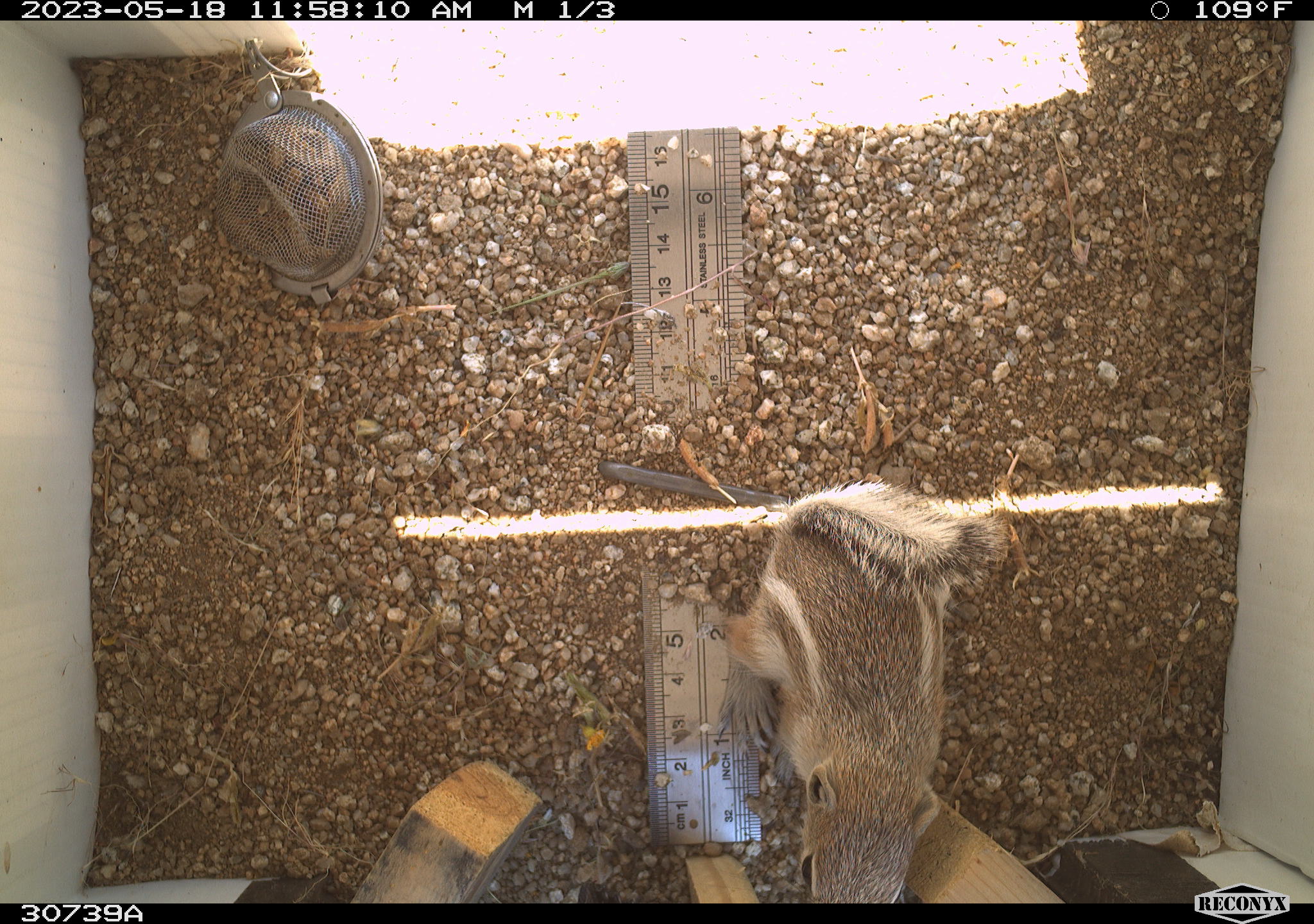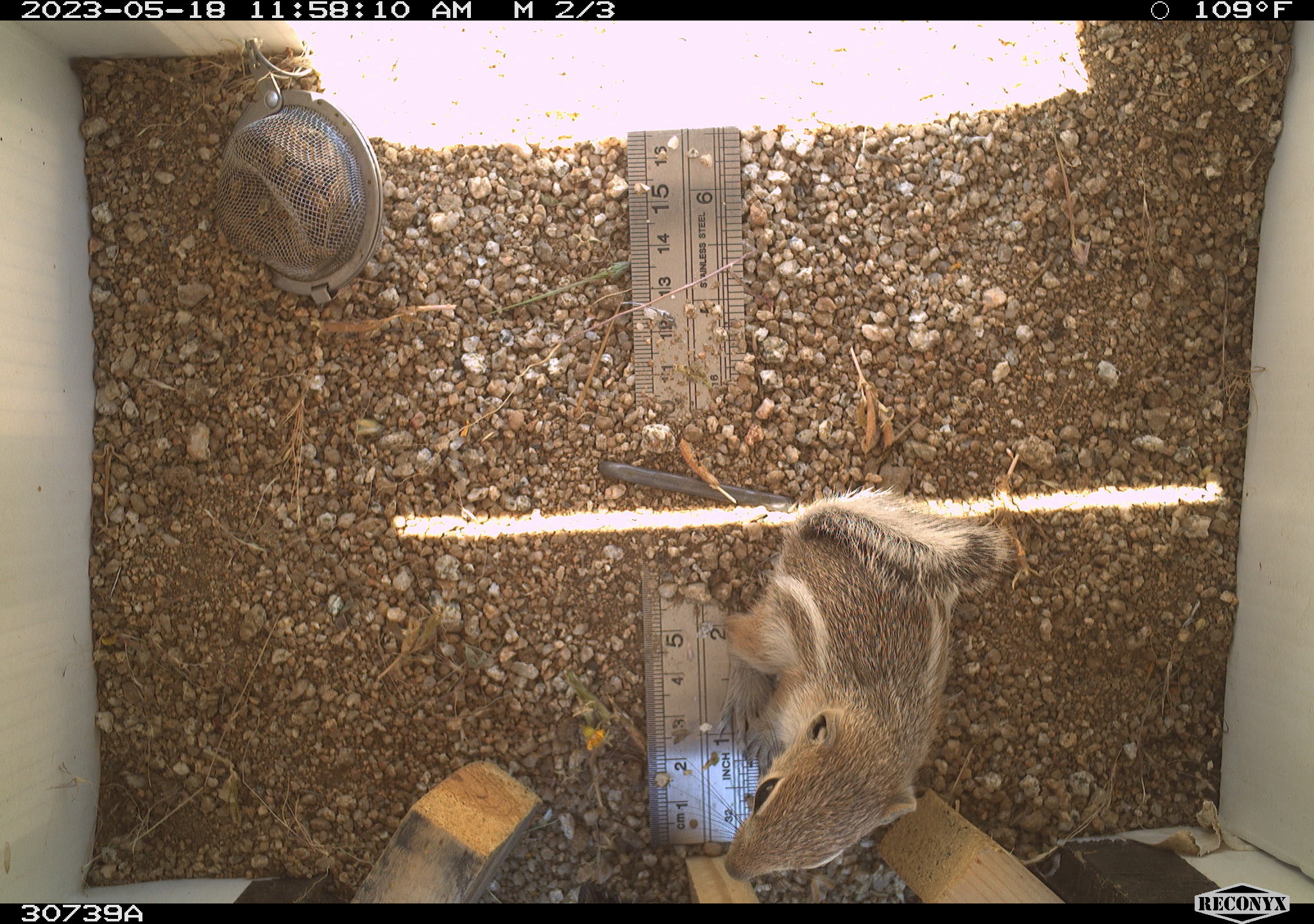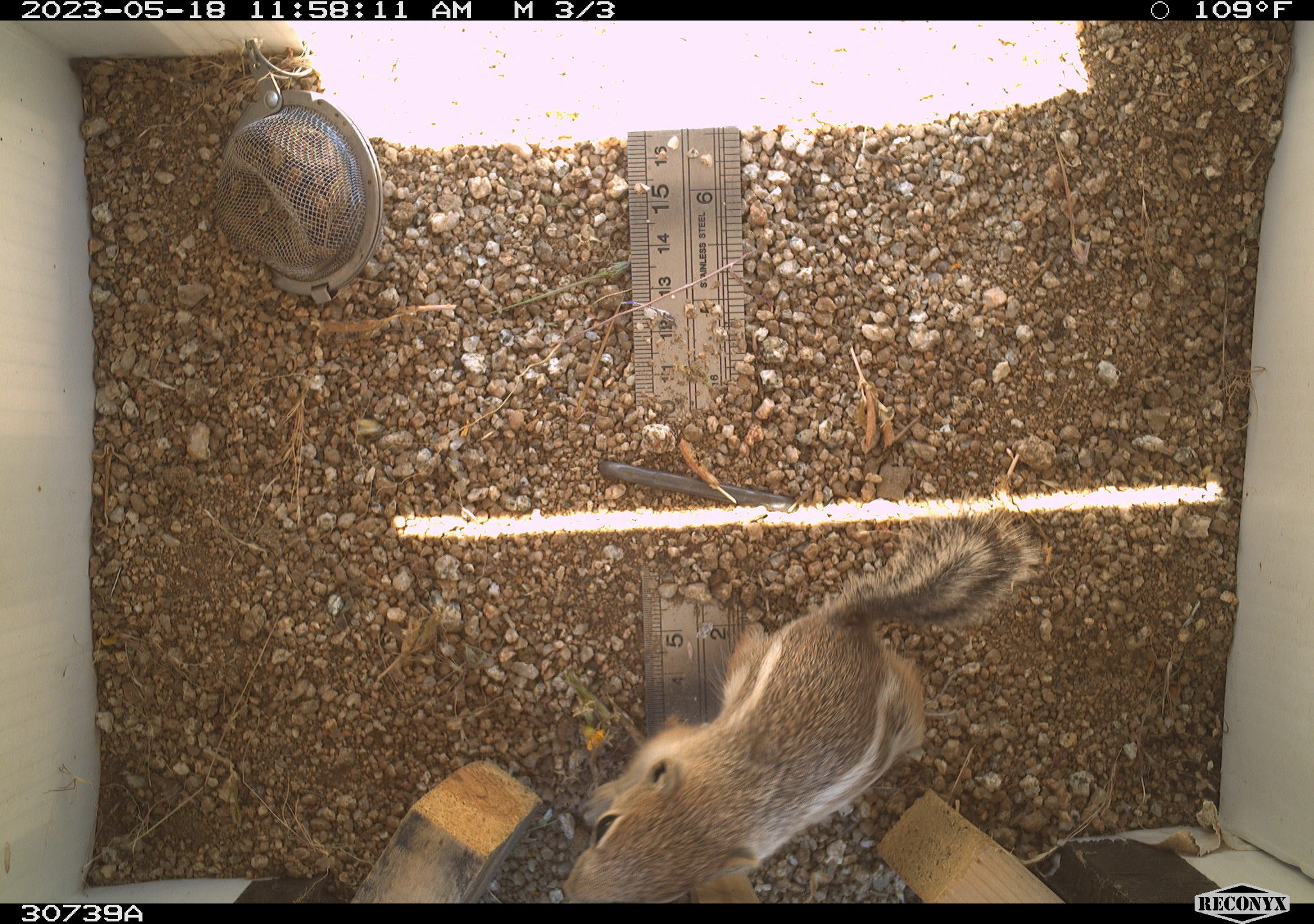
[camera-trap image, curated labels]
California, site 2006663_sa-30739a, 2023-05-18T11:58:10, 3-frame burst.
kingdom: Animalia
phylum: Chordata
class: Mammalia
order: Rodentia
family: Sciuridae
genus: Ammospermophilus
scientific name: Ammospermophilus leucurus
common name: white-tailed antelope squirrel